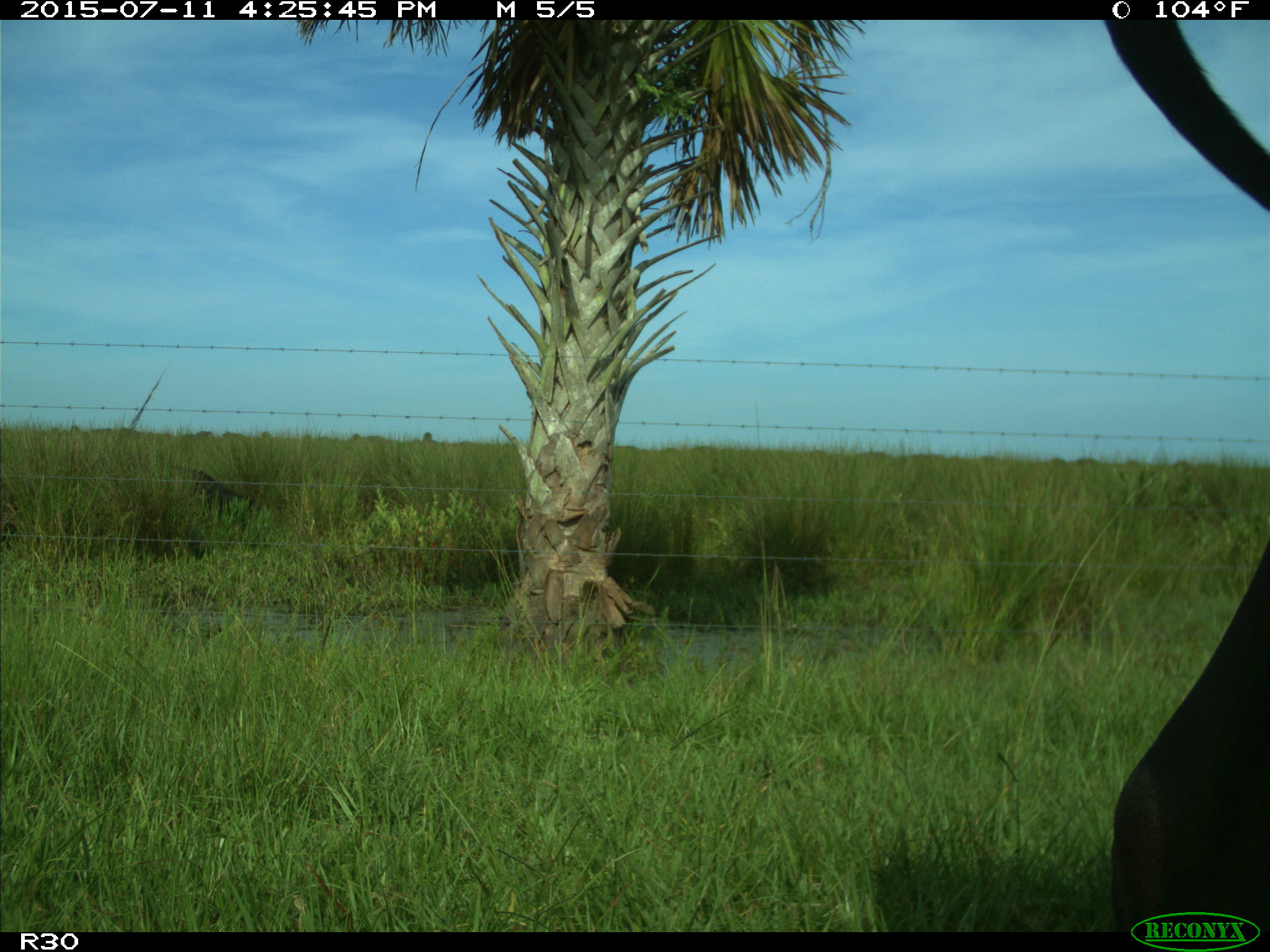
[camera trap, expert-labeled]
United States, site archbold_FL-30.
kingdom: Animalia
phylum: Chordata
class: Mammalia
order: Artiodactyla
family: Bovidae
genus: Bos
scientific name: Bos taurus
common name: domestic cow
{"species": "Bos taurus (domestic cow)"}